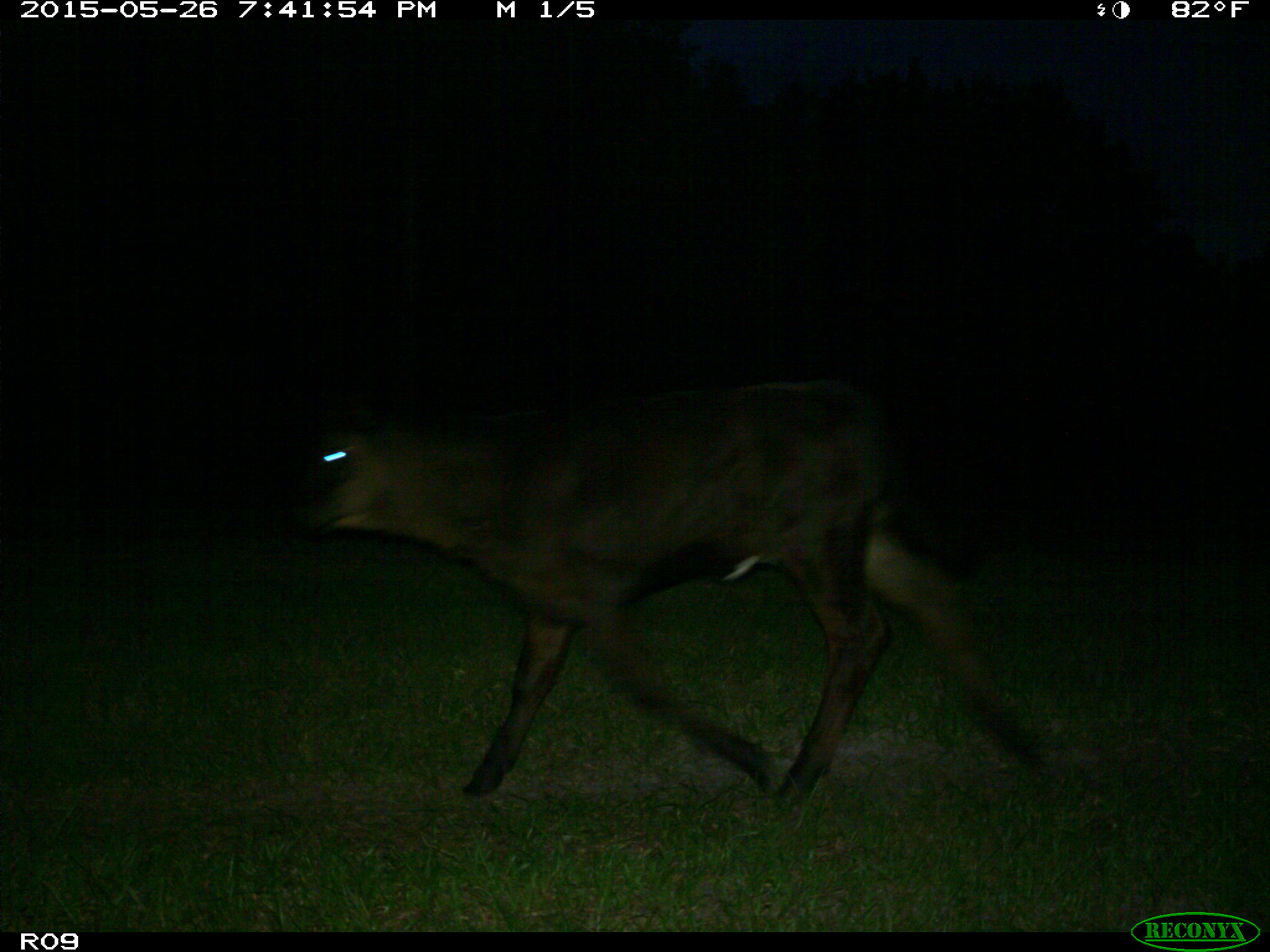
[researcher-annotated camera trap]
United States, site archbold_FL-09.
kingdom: Animalia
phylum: Chordata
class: Mammalia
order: Artiodactyla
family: Bovidae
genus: Bos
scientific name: Bos taurus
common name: domestic cow